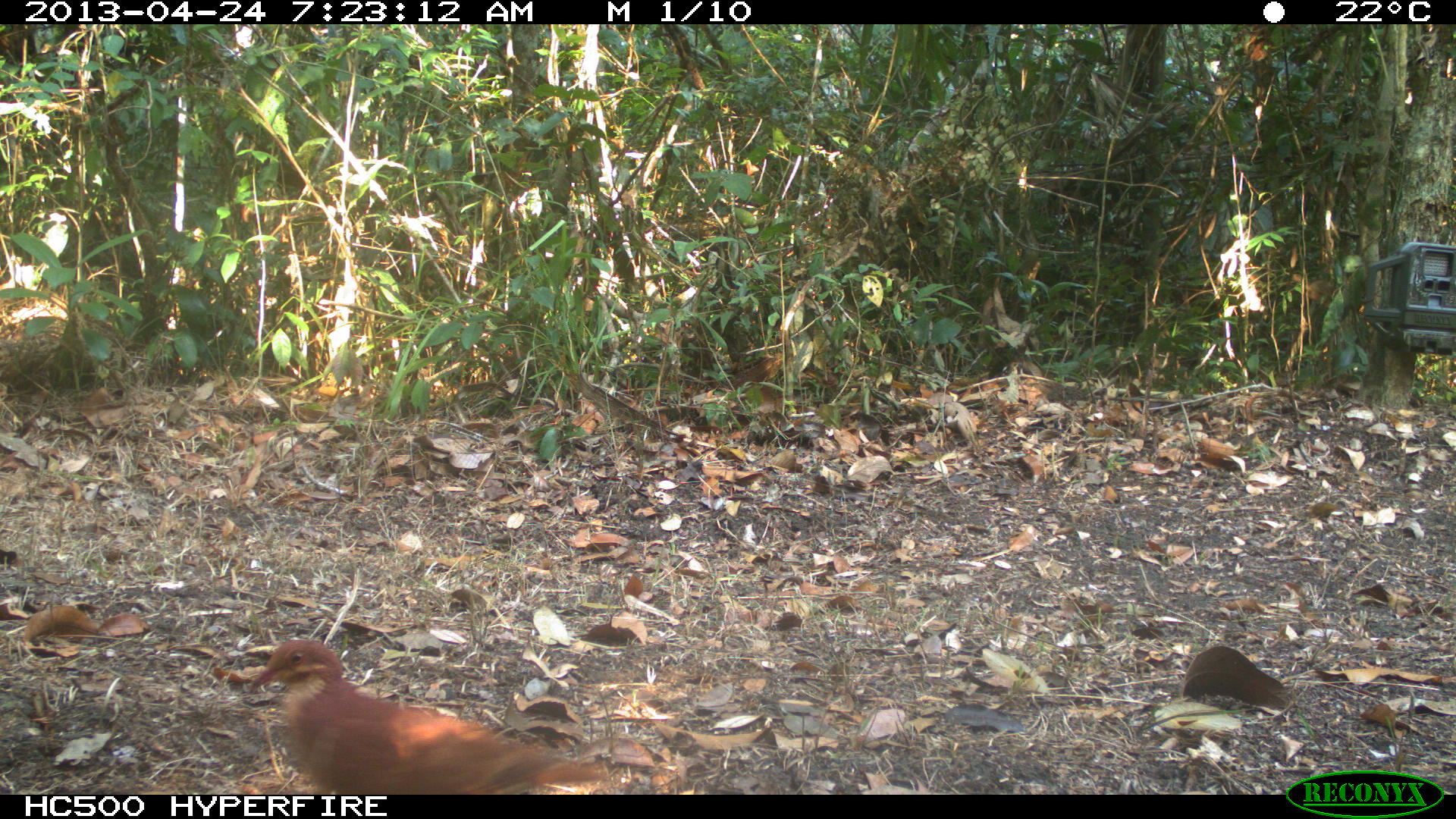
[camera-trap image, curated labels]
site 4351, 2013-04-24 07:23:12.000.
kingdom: Animalia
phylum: Chordata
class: Aves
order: Columbiformes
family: Columbidae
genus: Geotrygon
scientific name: Geotrygon montana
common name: ruddy quail-dove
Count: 1.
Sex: male.